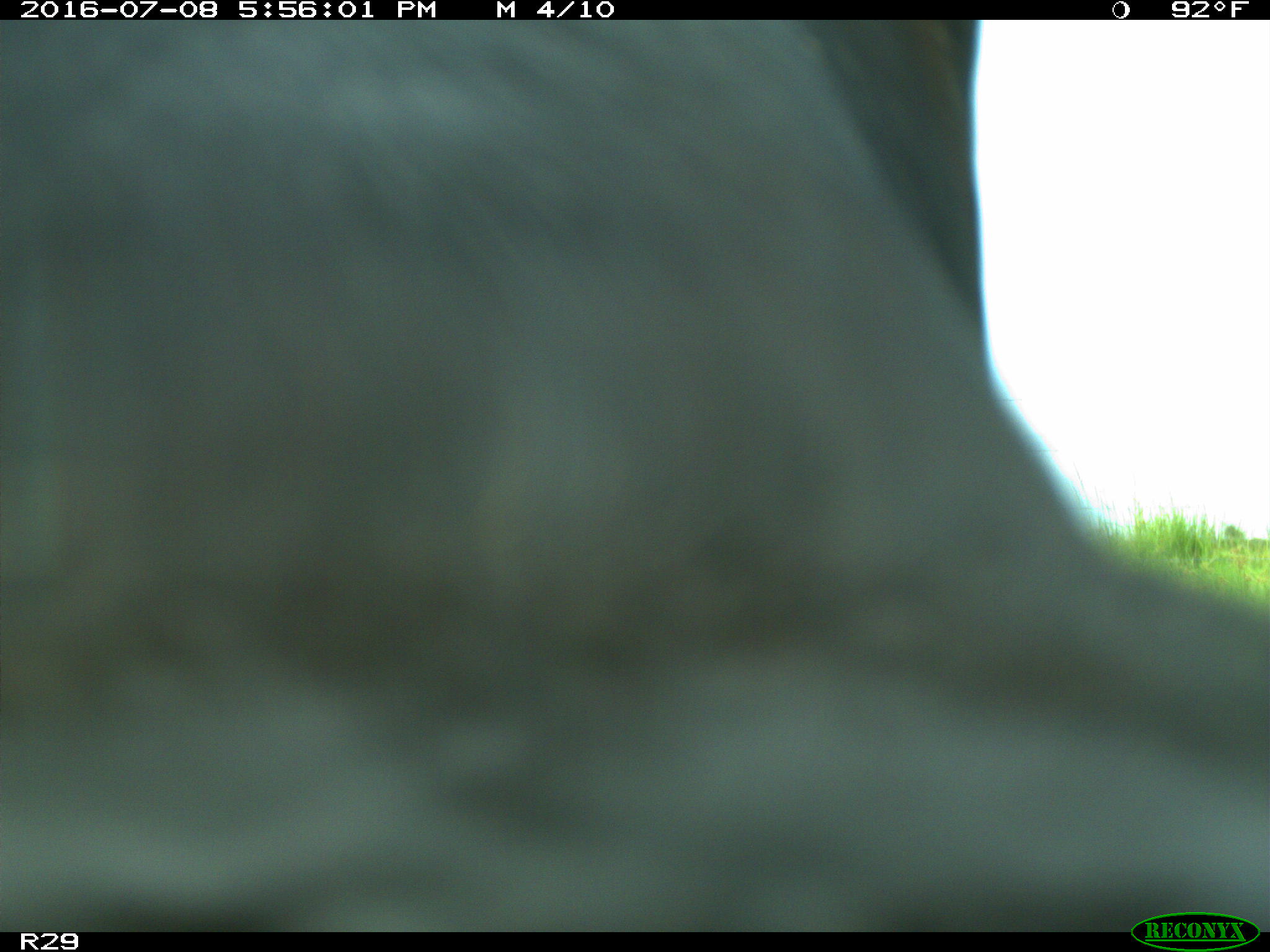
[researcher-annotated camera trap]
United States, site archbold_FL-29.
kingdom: Animalia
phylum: Chordata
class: Mammalia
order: Artiodactyla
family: Bovidae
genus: Bos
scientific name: Bos taurus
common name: domestic cow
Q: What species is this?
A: Bos taurus (domestic cow).